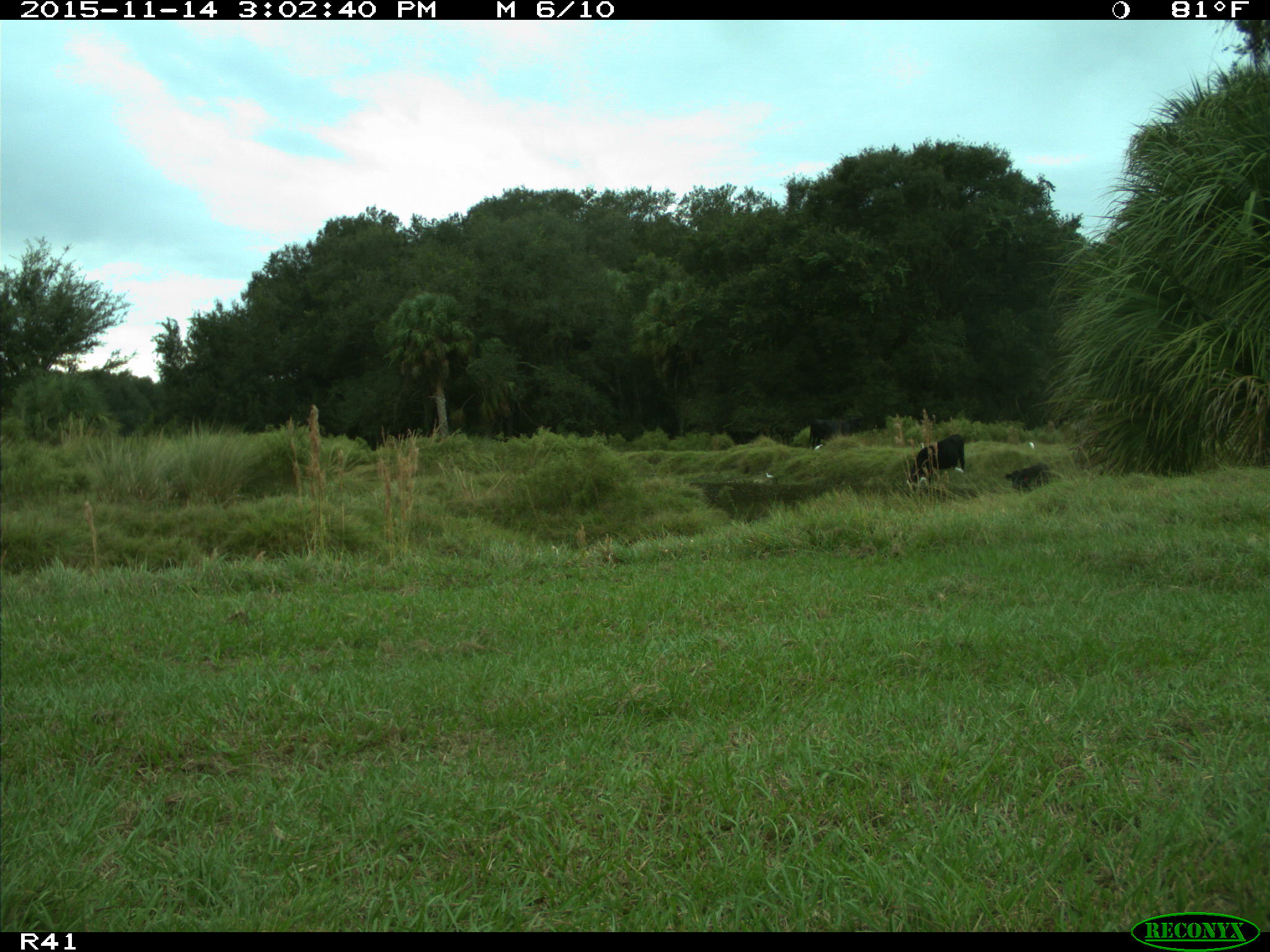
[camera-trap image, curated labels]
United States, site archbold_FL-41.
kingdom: Animalia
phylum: Chordata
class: Mammalia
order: Artiodactyla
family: Bovidae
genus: Bos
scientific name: Bos taurus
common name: domestic cow